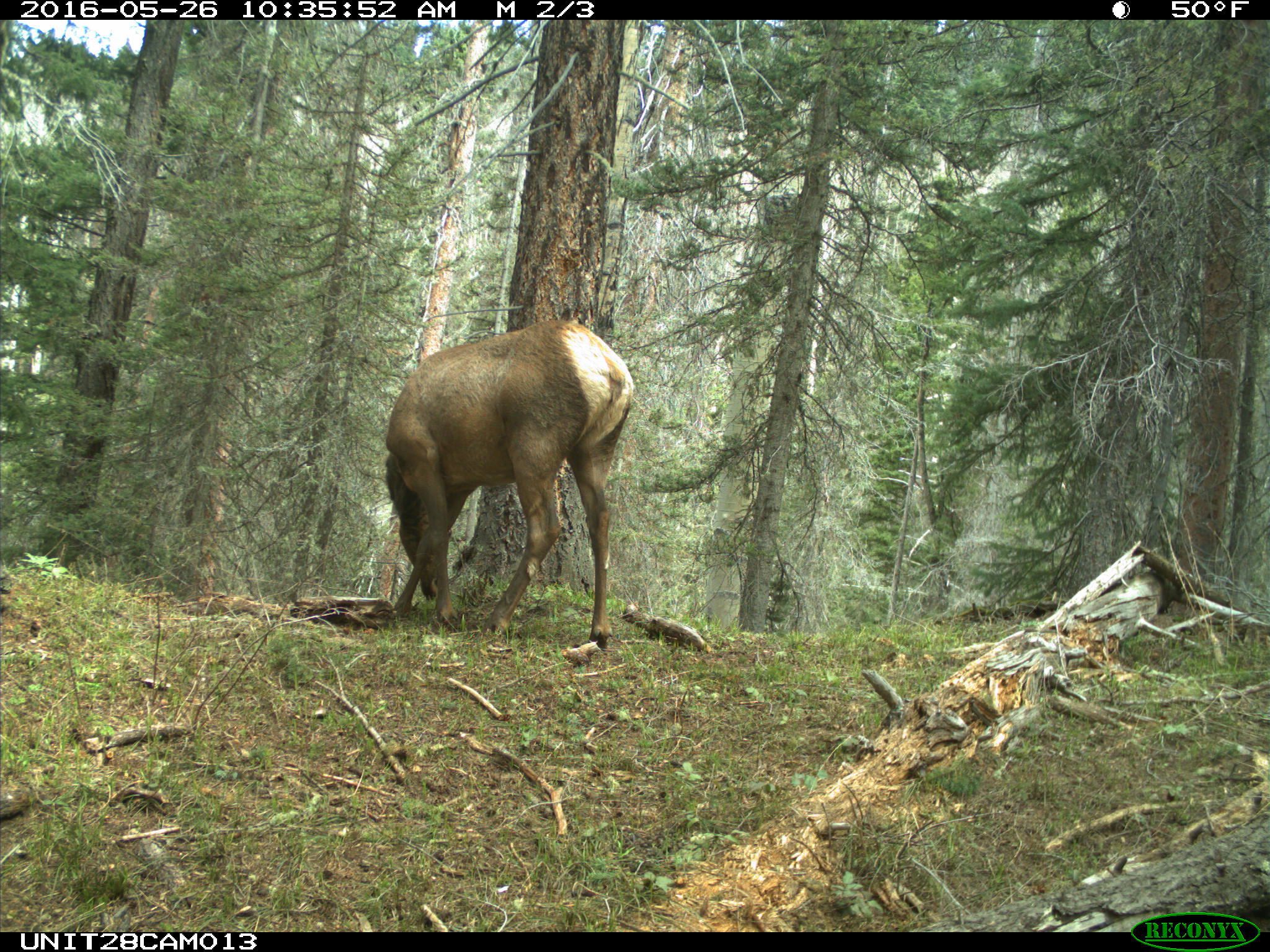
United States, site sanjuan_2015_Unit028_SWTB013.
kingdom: Animalia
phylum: Chordata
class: Mammalia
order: Artiodactyla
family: Cervidae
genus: Cervus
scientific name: Cervus elaphus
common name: red deer